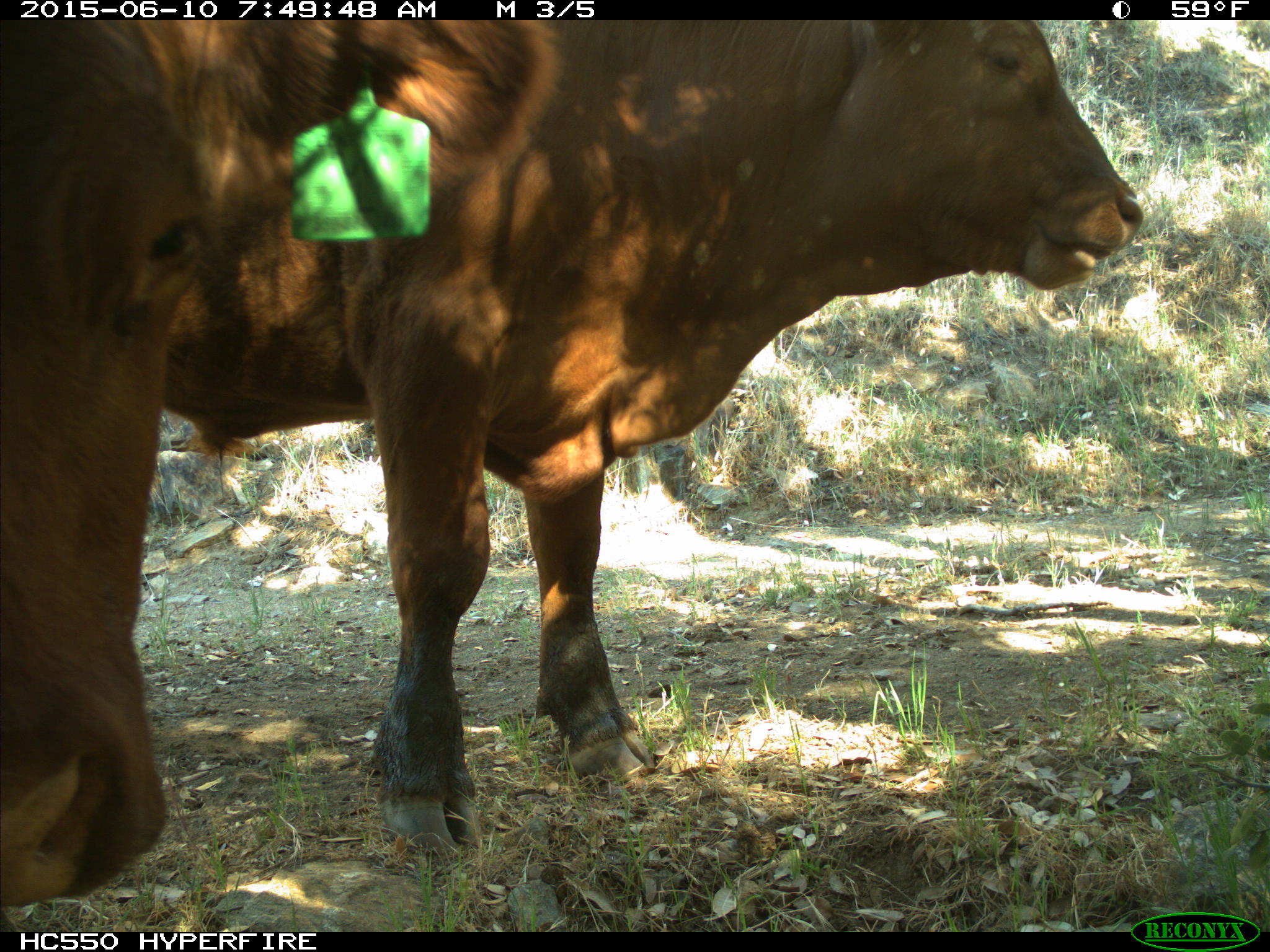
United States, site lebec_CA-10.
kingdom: Animalia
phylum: Chordata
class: Mammalia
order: Artiodactyla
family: Bovidae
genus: Bos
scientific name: Bos taurus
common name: domestic cow